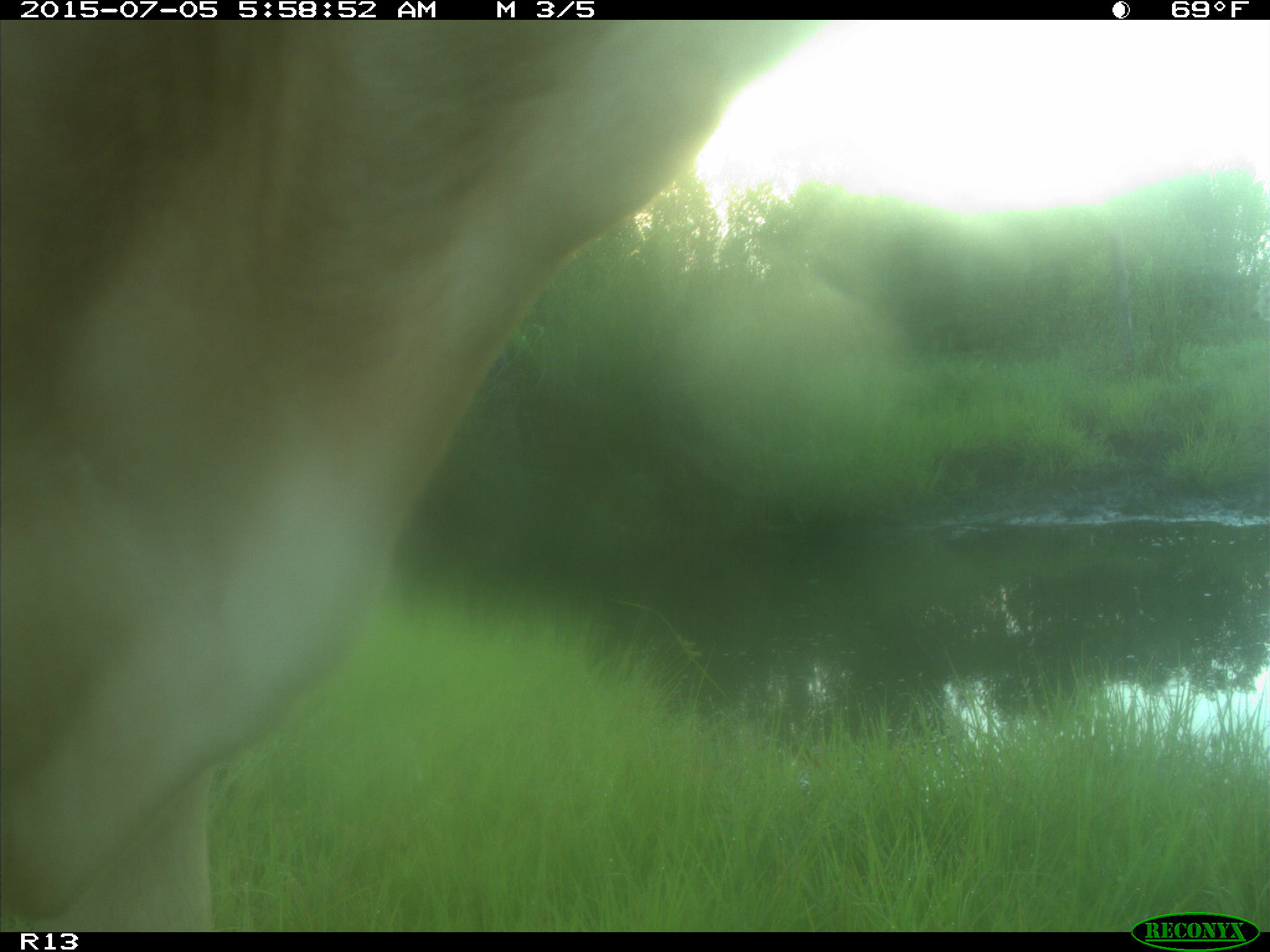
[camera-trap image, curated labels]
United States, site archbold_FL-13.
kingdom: Animalia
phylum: Chordata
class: Mammalia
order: Artiodactyla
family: Bovidae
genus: Bos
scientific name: Bos taurus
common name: domestic cow